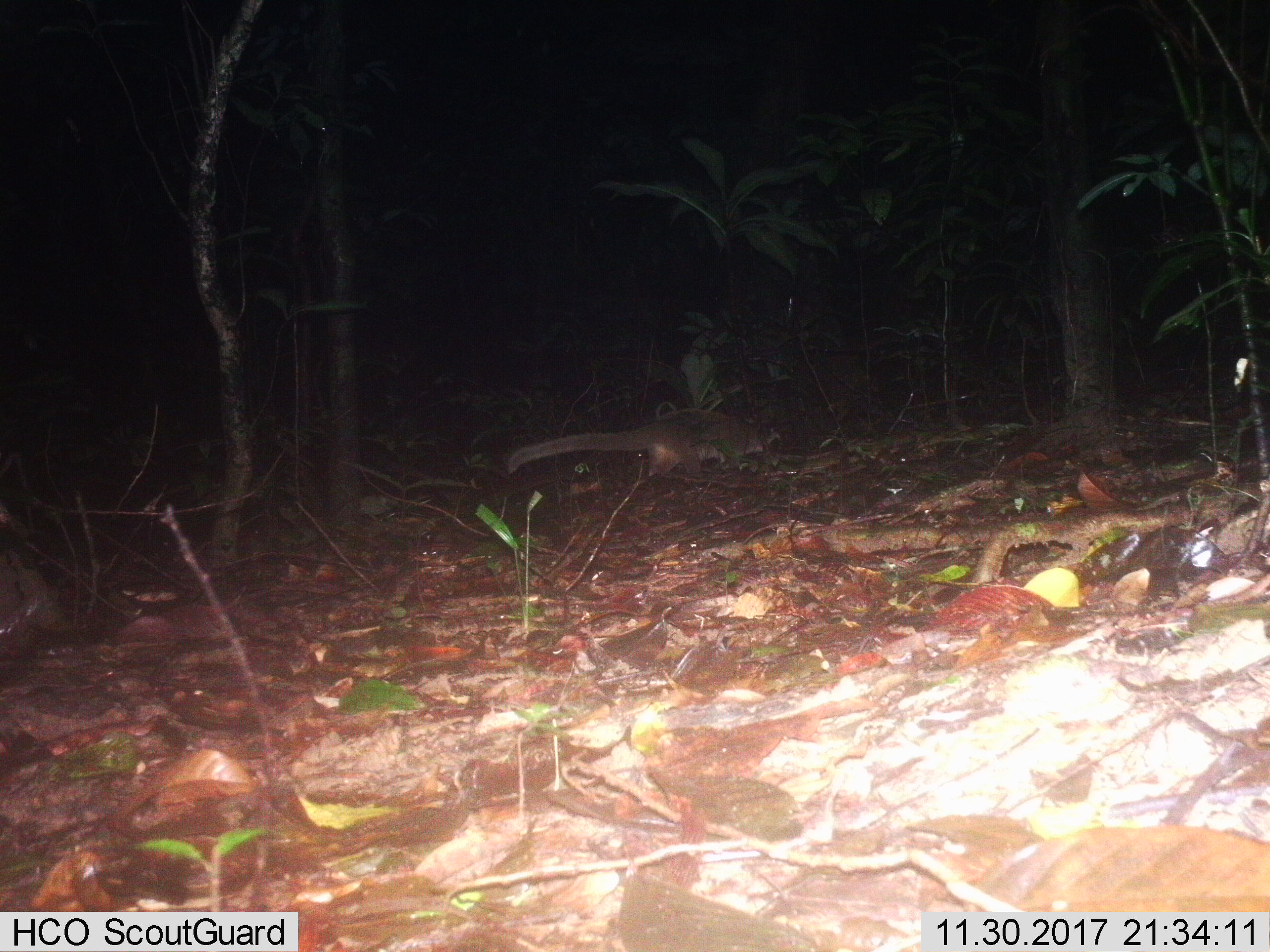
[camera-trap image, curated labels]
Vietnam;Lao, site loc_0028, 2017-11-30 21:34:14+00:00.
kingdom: Animalia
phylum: Chordata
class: Mammalia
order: Carnivora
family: Viverridae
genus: Paguma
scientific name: Paguma larvata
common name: masked palm civet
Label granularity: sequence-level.